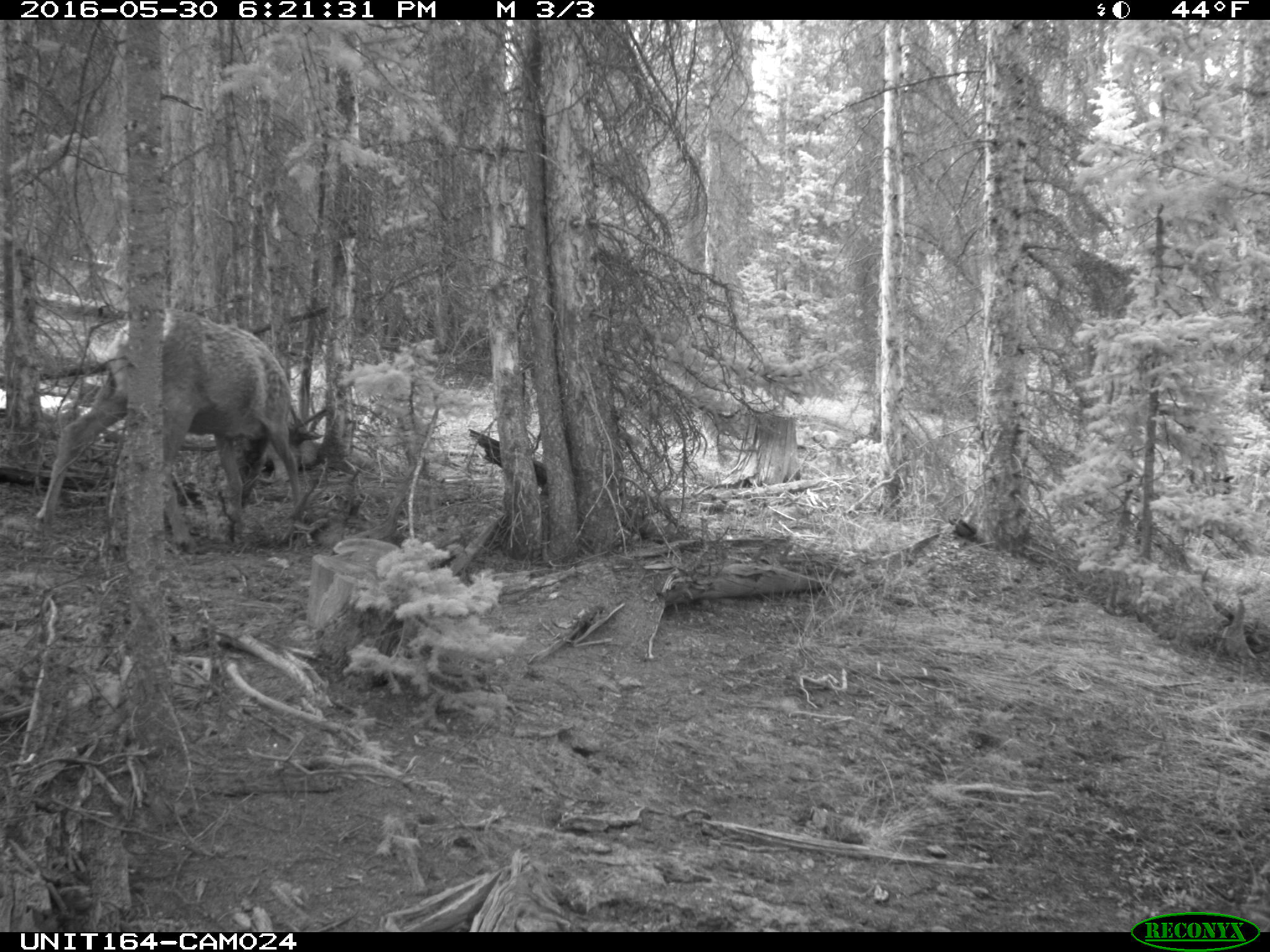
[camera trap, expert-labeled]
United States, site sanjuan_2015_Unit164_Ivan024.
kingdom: Animalia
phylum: Chordata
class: Mammalia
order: Artiodactyla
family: Cervidae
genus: Cervus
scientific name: Cervus elaphus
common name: red deer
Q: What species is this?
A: Cervus elaphus (red deer).